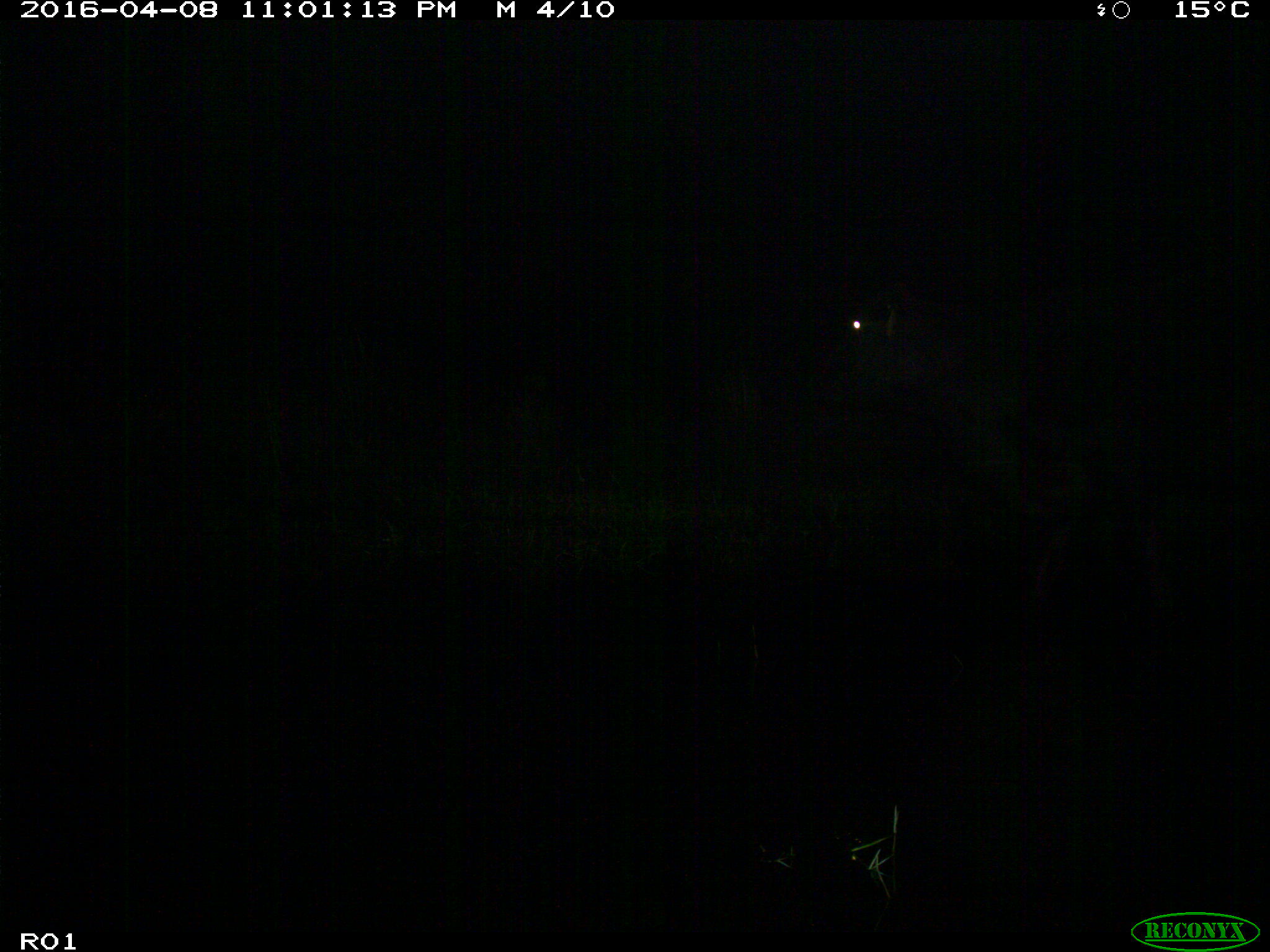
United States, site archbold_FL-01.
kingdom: Animalia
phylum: Chordata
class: Mammalia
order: Artiodactyla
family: Bovidae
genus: Bos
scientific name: Bos taurus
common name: domestic cow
Bos taurus (domestic cow).